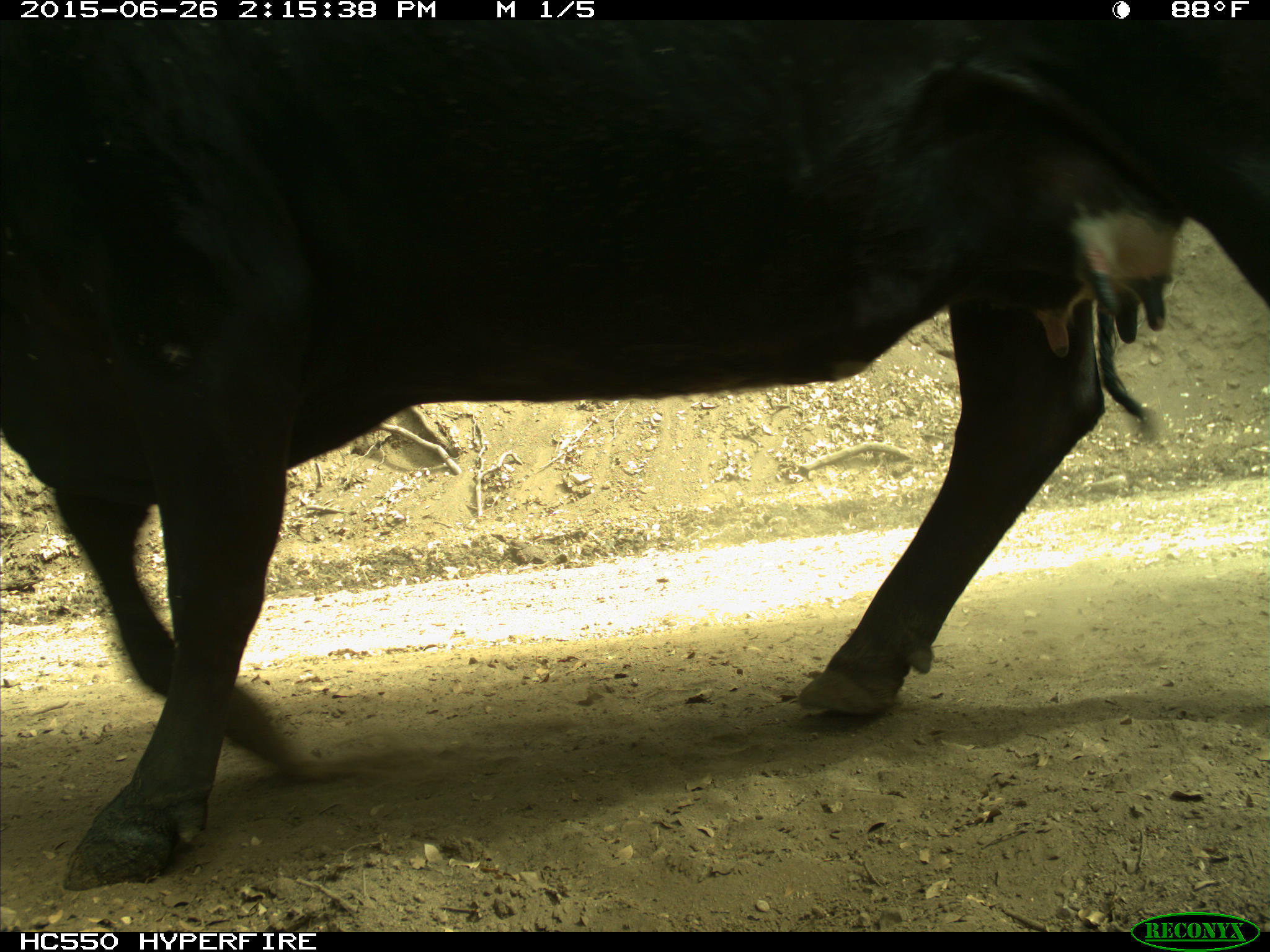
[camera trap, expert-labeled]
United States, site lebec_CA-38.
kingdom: Animalia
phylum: Chordata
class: Mammalia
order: Artiodactyla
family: Bovidae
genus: Bos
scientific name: Bos taurus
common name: domestic cow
Bos taurus (domestic cow).